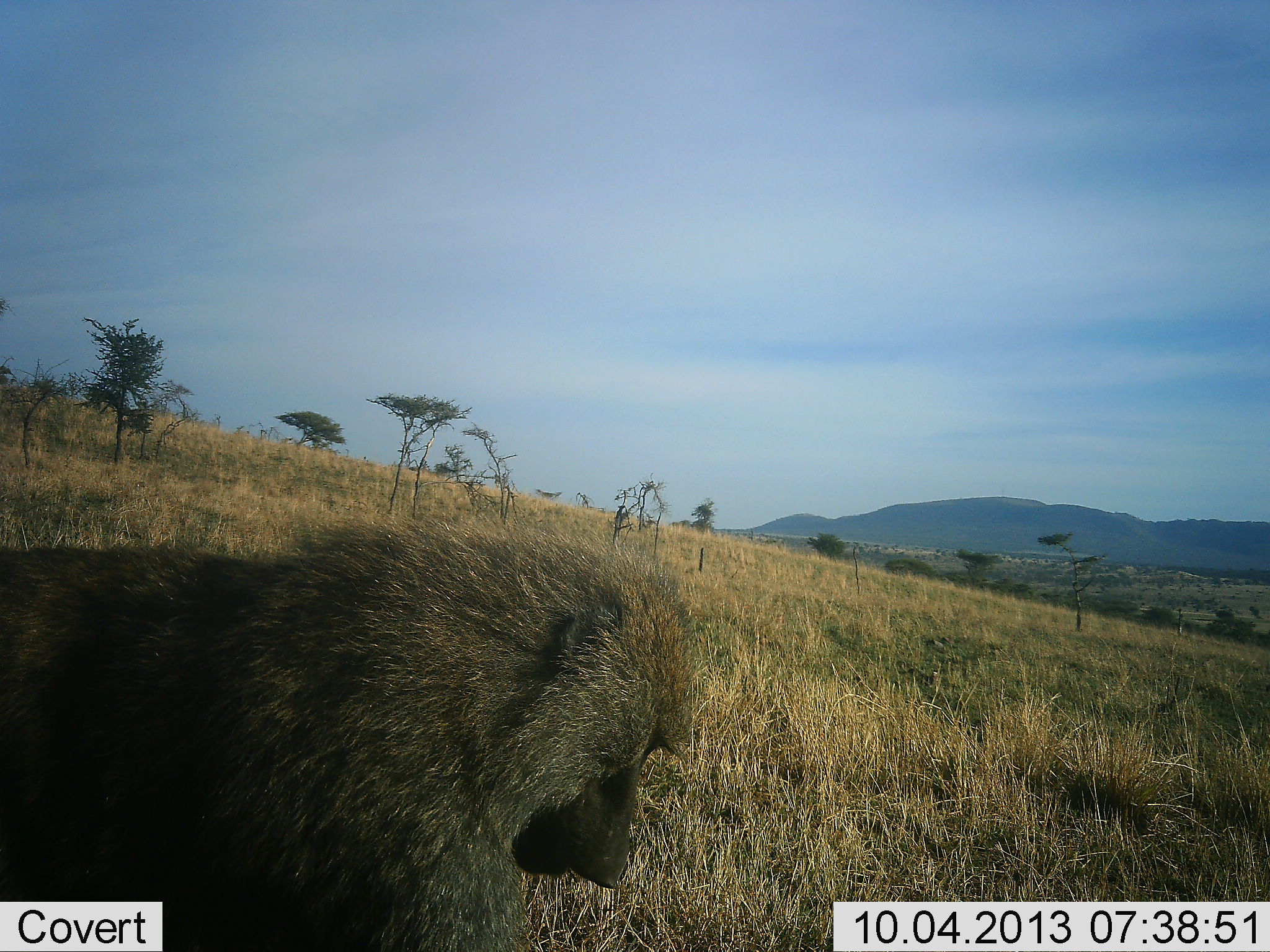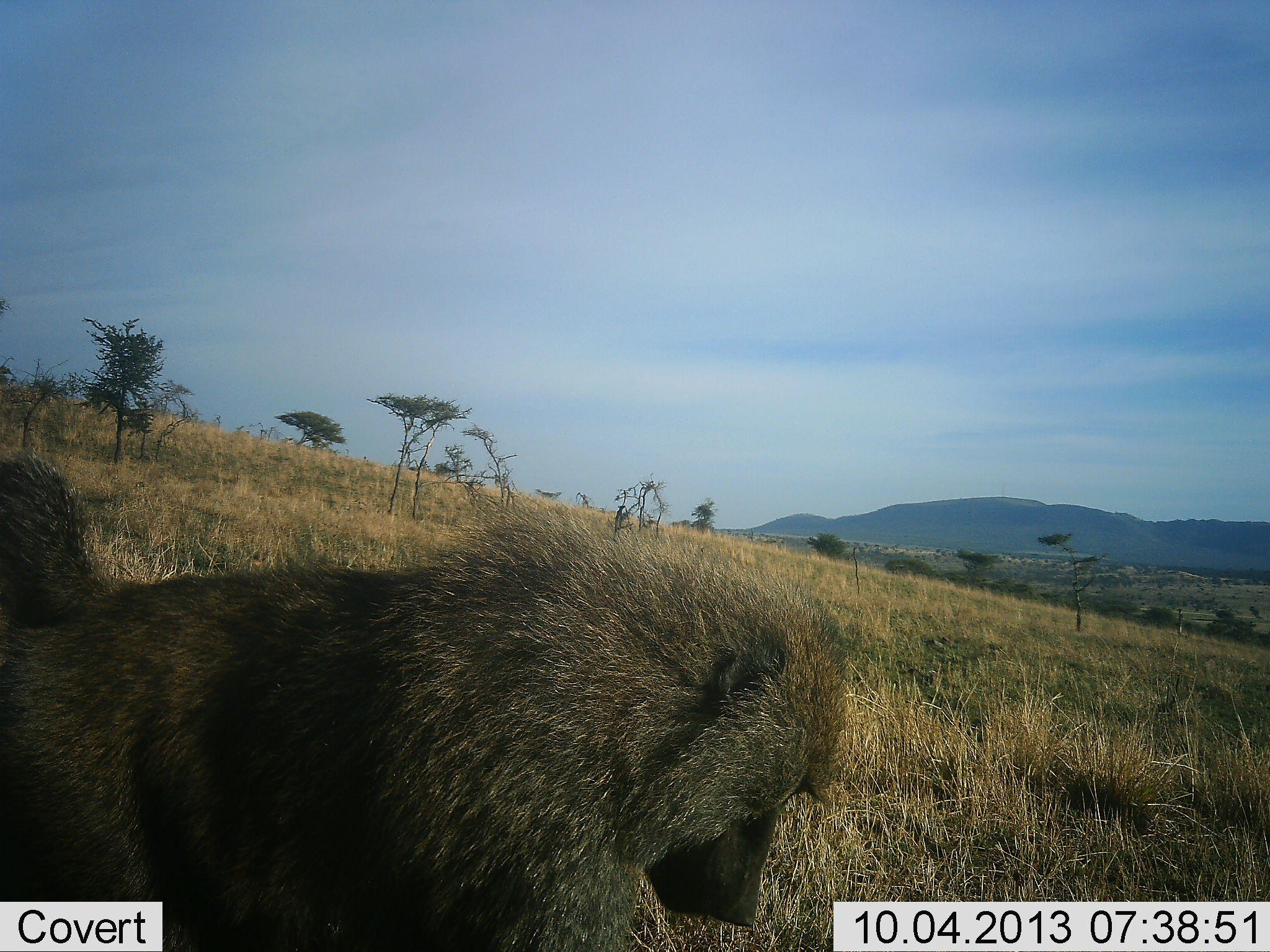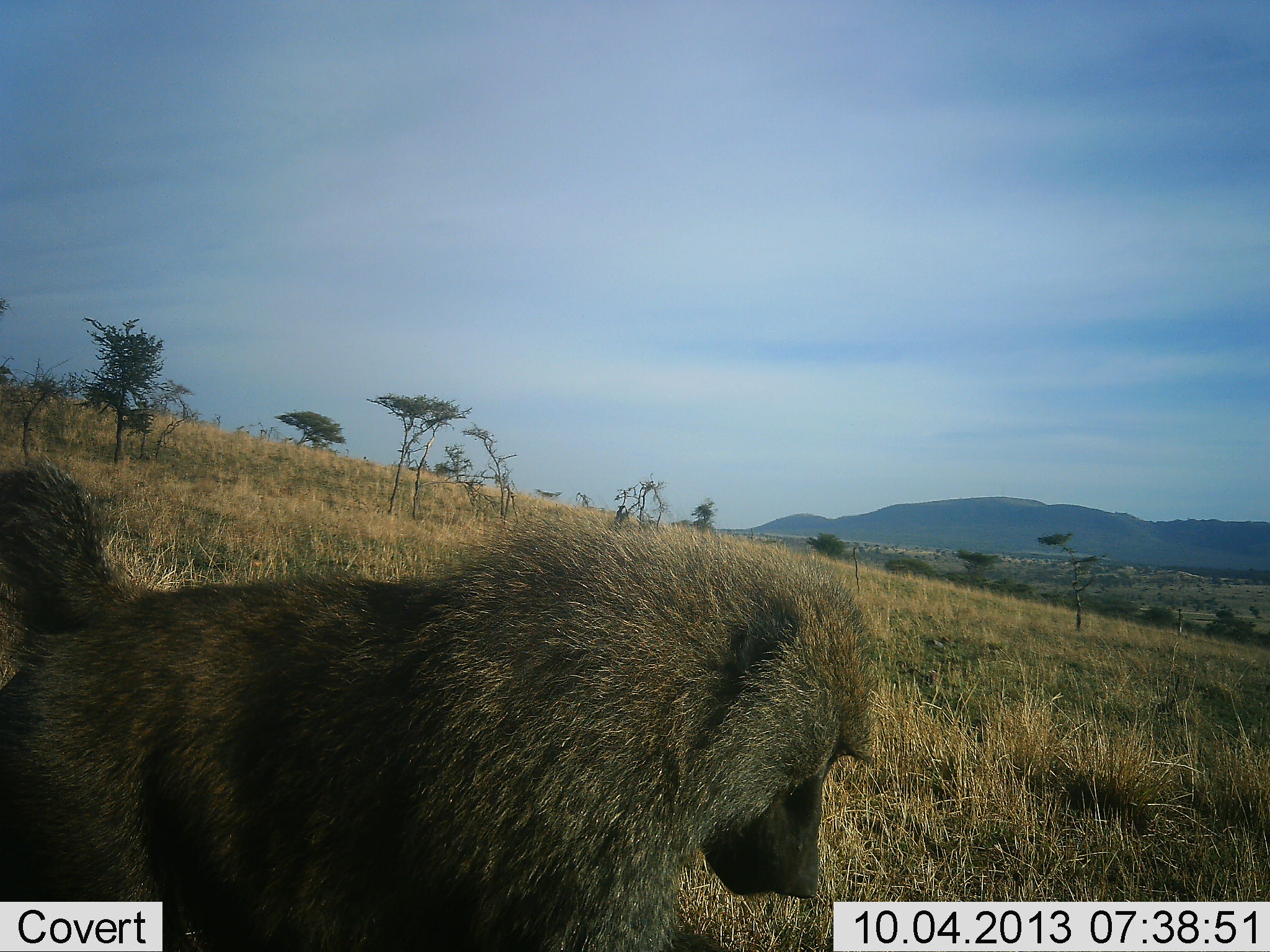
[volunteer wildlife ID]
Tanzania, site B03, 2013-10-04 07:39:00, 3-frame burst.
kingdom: Animalia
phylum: Chordata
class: Mammalia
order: Primates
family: Cercopithecidae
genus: Papio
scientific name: Papio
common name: baboon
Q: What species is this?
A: Baboon (Papio).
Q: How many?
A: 1.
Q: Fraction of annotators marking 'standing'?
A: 30%.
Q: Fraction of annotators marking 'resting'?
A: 0%.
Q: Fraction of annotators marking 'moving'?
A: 90%.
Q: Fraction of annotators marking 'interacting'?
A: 0%.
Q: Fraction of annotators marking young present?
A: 0%.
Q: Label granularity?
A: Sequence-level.